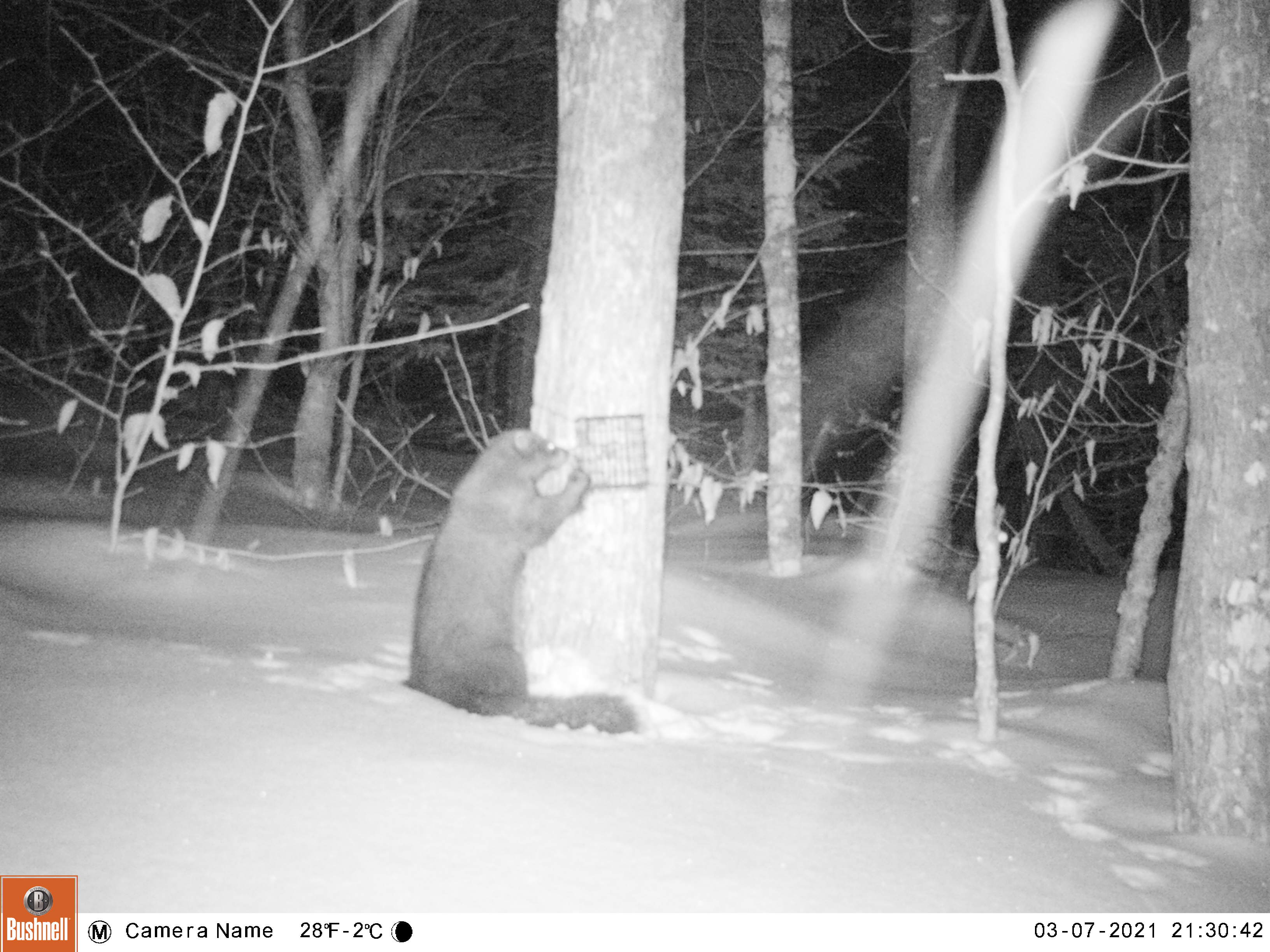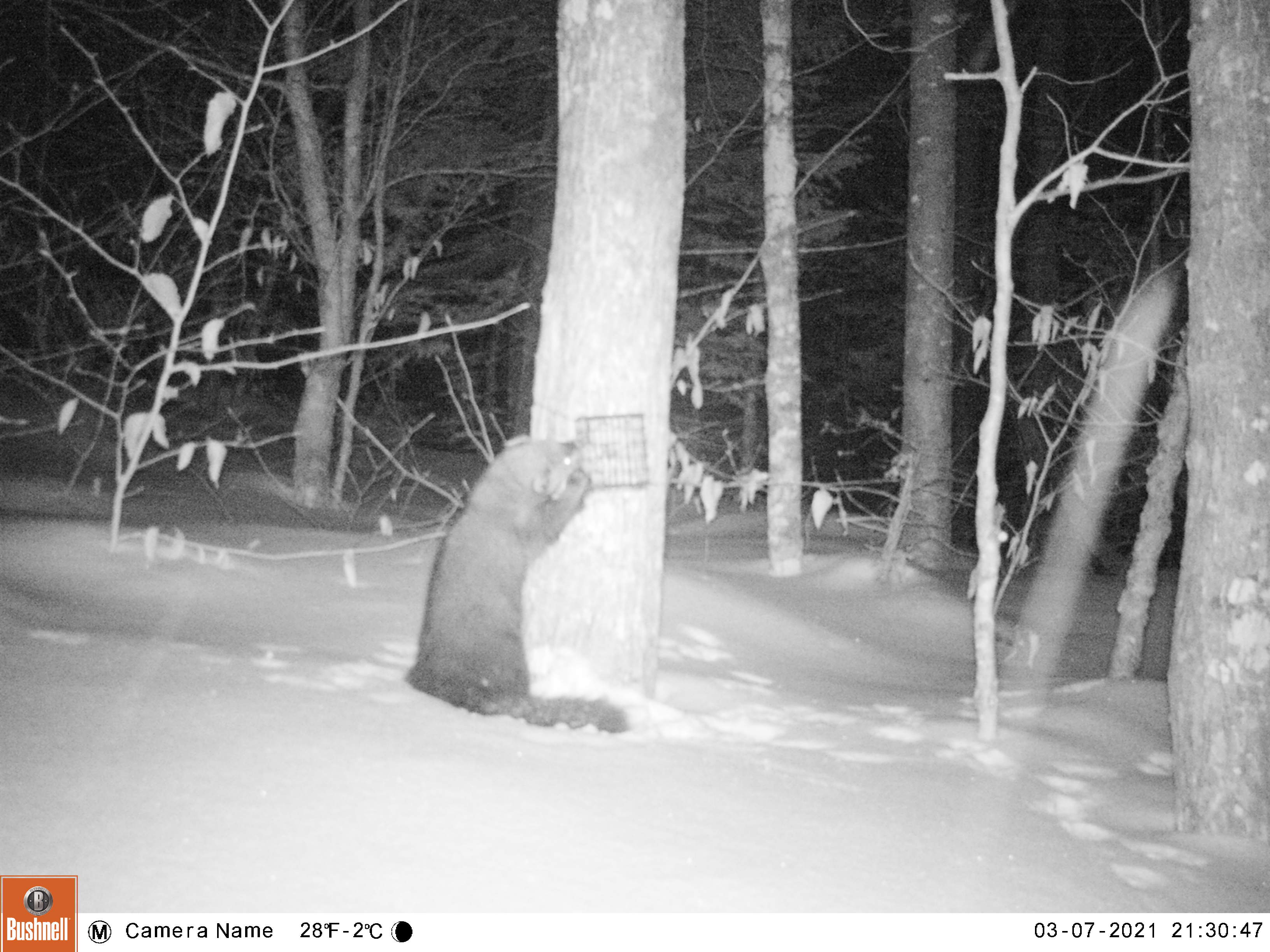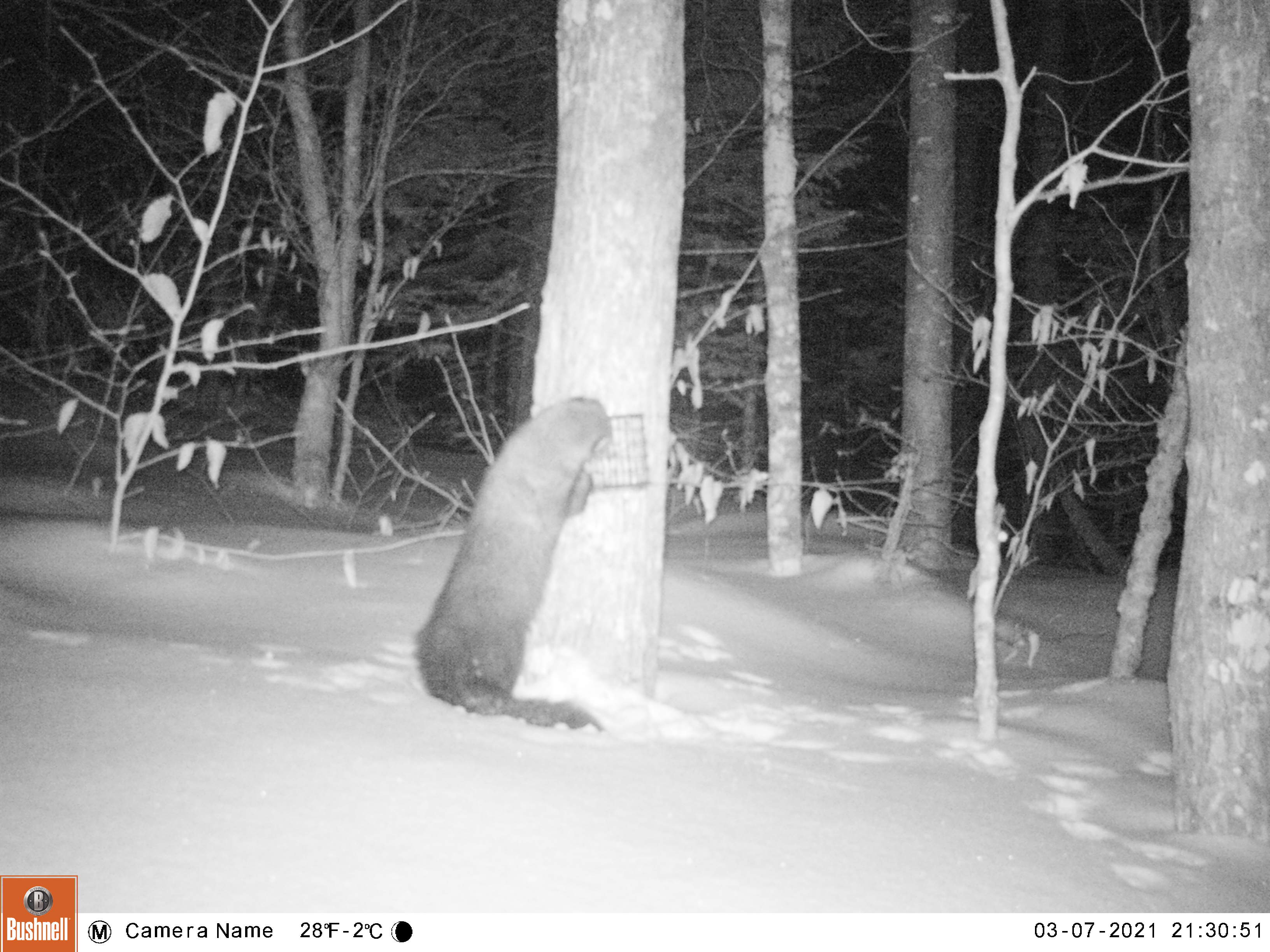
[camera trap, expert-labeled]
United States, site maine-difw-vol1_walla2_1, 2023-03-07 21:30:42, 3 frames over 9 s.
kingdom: Animalia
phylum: Chordata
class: Mammalia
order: Carnivora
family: Mustelidae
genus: Pekania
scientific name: Pekania pennanti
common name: fisher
Fisher (Pekania pennanti).